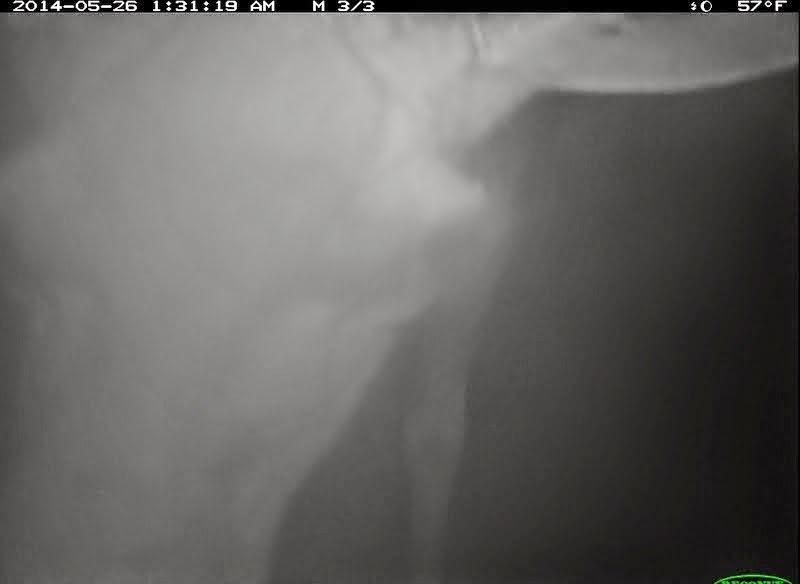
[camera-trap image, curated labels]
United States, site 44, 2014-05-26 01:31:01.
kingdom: Animalia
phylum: Chordata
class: Mammalia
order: Artiodactyla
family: Cervidae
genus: Odocoileus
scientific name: Odocoileus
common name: deer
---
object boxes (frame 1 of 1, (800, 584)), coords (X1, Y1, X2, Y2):
deer: (0, 13, 799, 583)